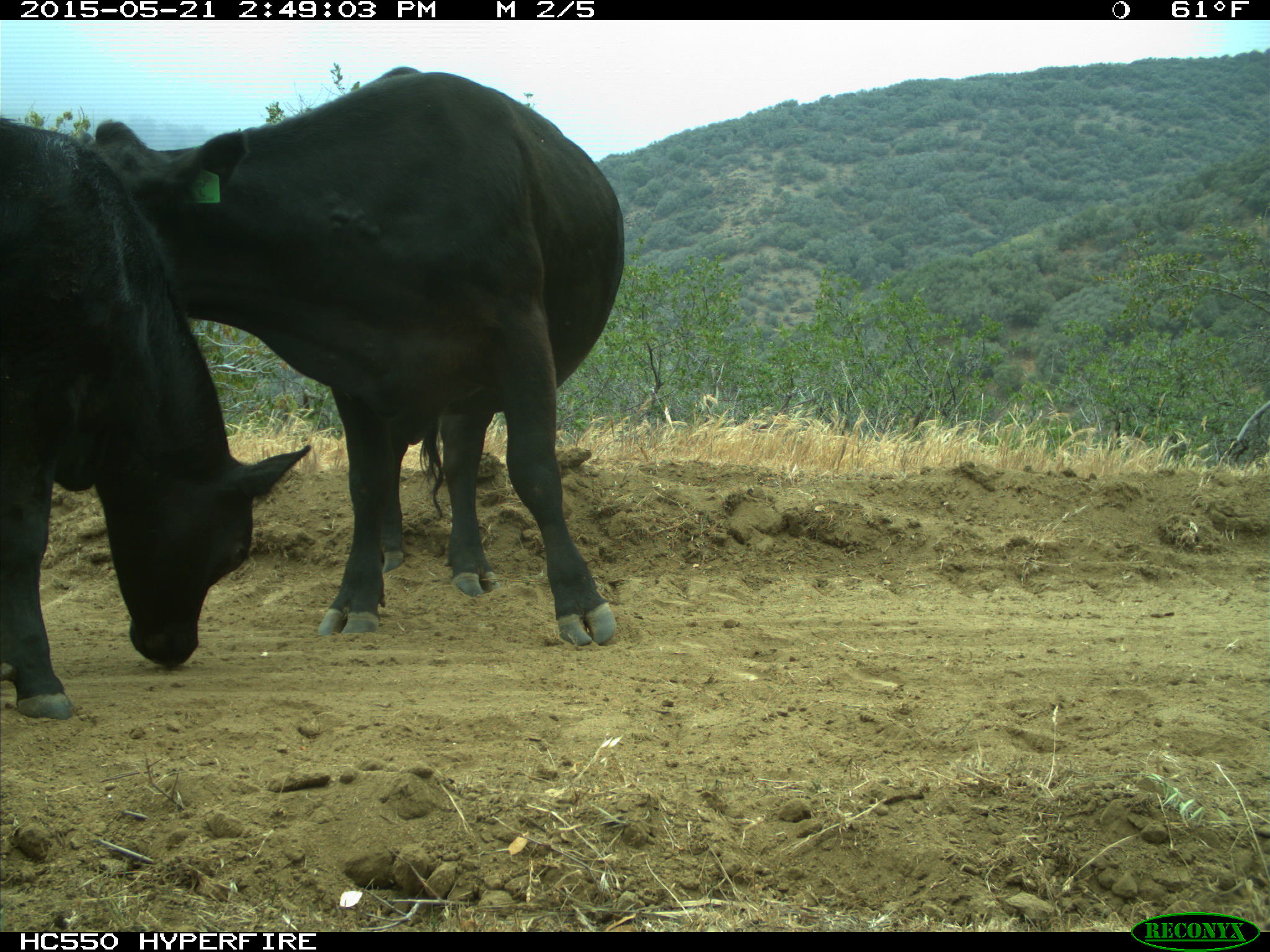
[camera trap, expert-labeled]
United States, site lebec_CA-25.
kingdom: Animalia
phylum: Chordata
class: Mammalia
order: Artiodactyla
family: Bovidae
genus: Bos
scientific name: Bos taurus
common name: domestic cow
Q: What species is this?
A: Bos taurus (domestic cow).